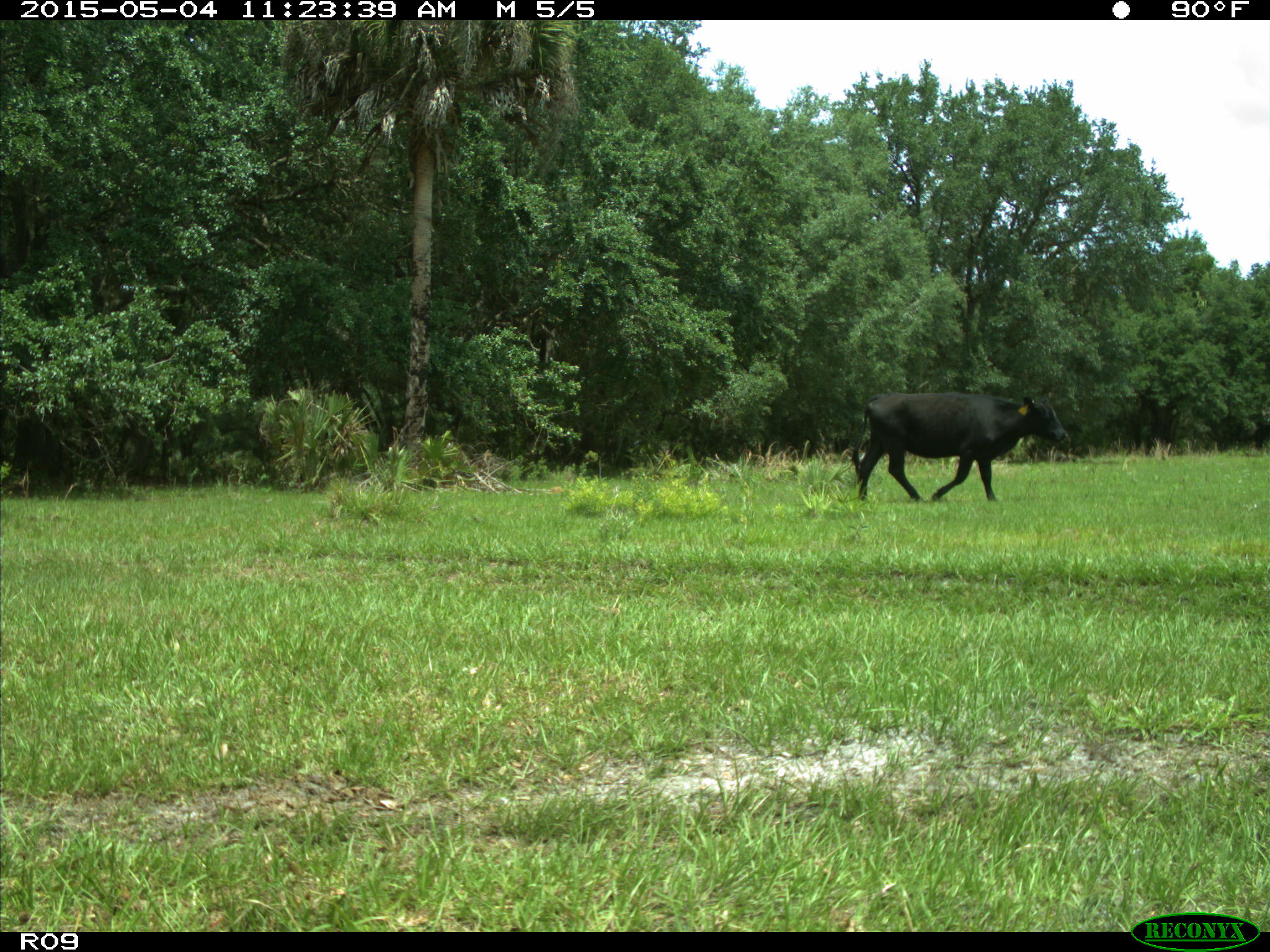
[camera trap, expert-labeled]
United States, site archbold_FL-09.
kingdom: Animalia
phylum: Chordata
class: Mammalia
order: Artiodactyla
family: Bovidae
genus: Bos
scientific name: Bos taurus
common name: domestic cow